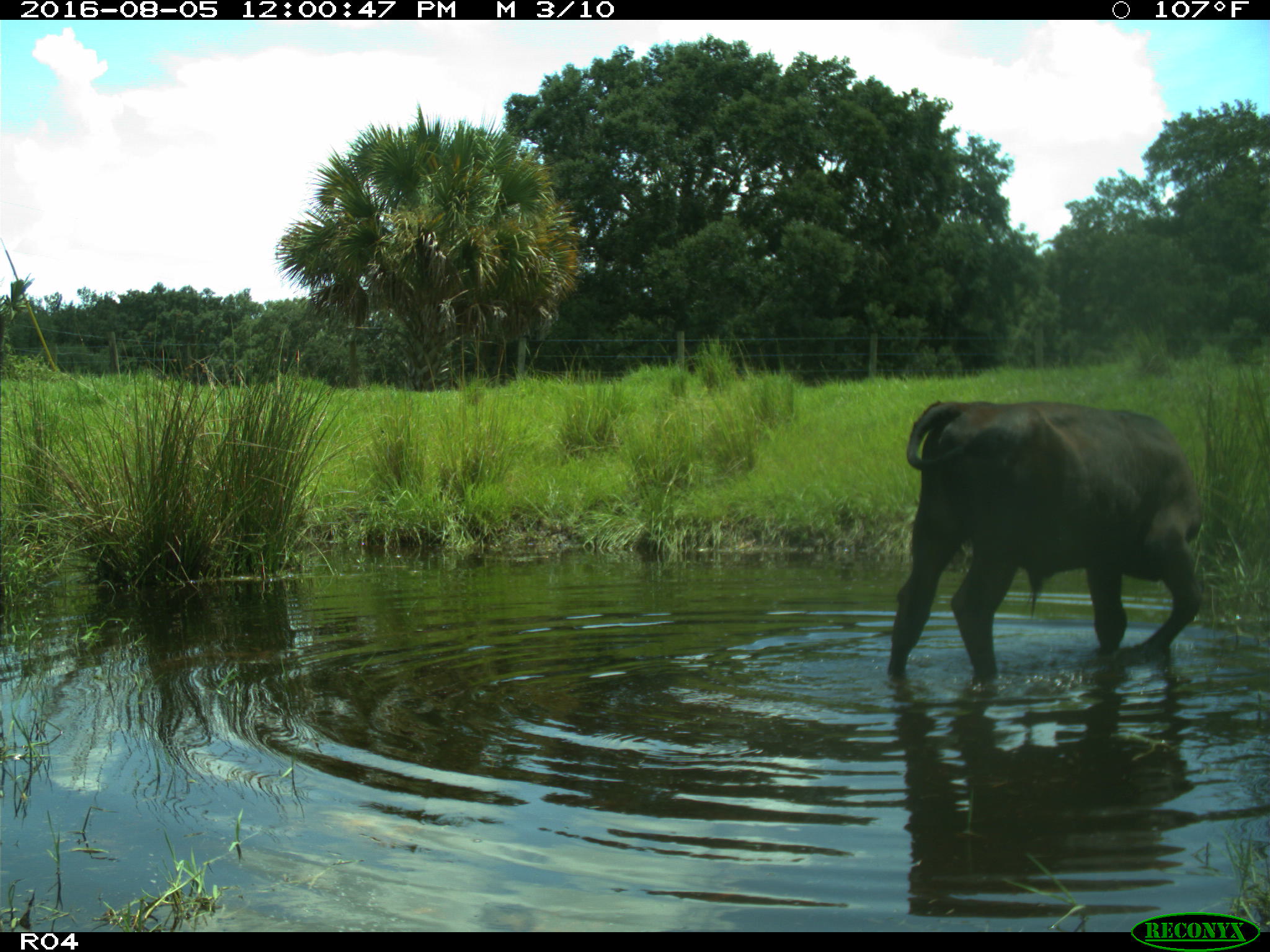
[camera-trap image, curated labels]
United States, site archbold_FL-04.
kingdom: Animalia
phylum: Chordata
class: Mammalia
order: Artiodactyla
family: Bovidae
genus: Bos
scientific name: Bos taurus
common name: domestic cow